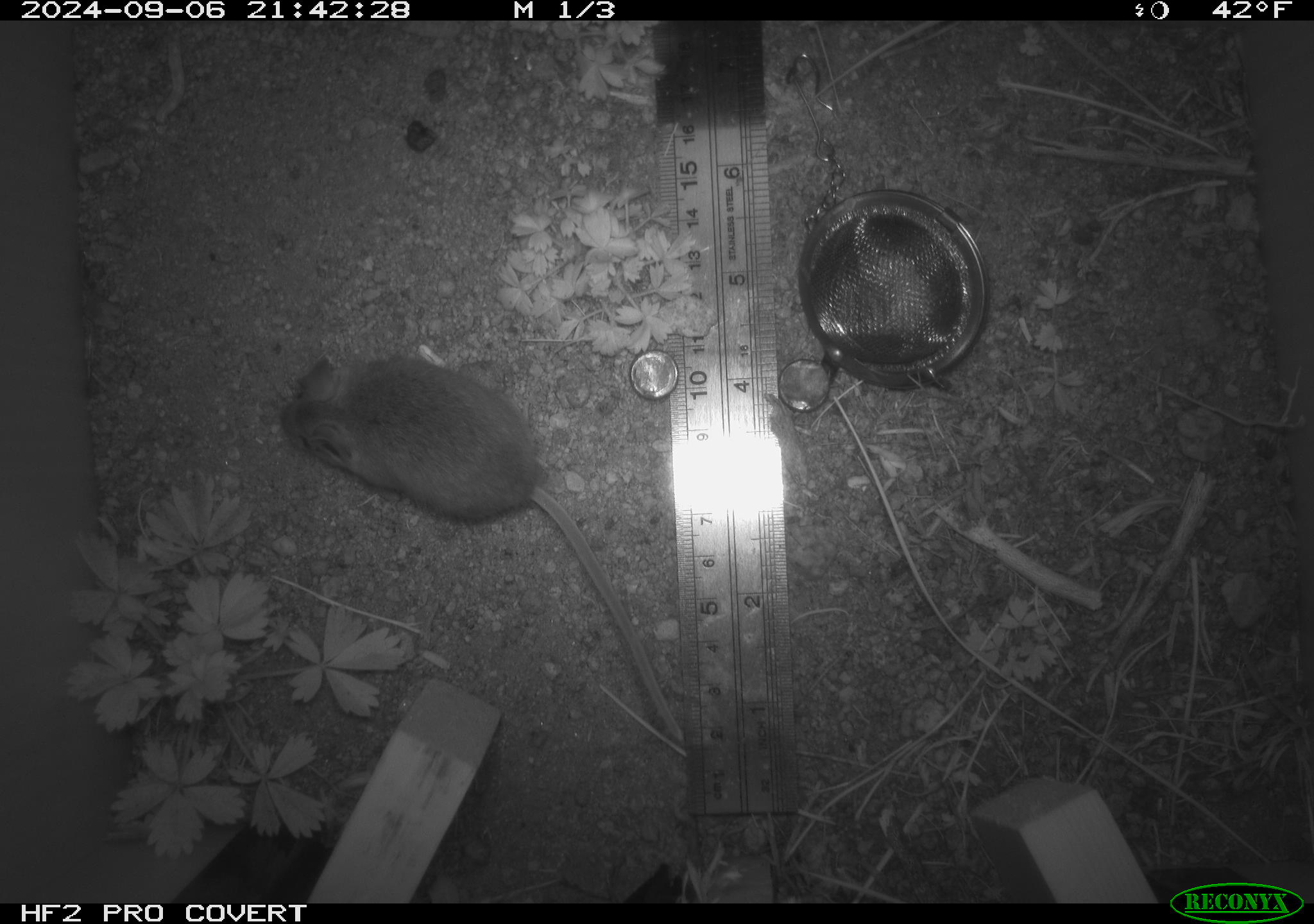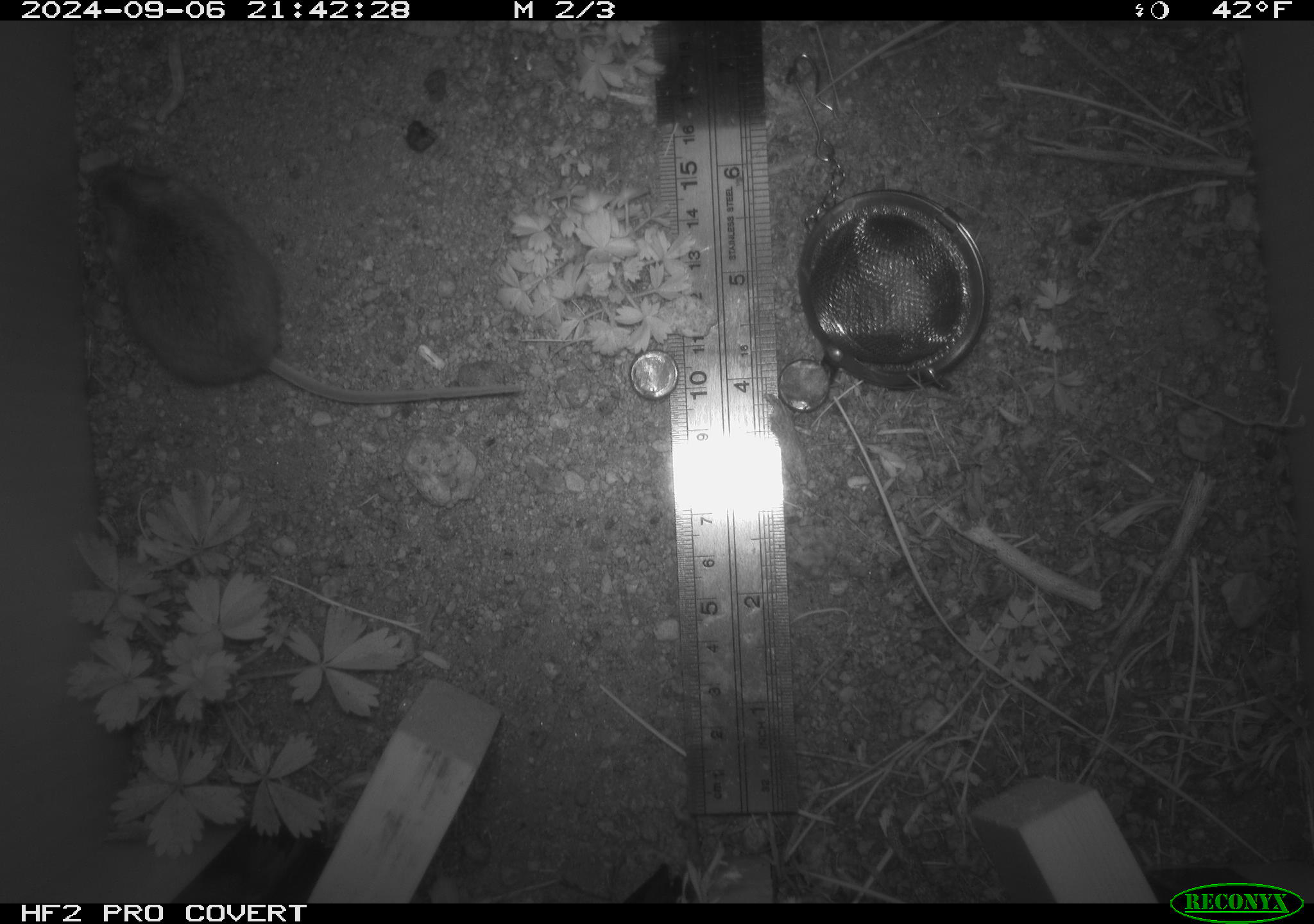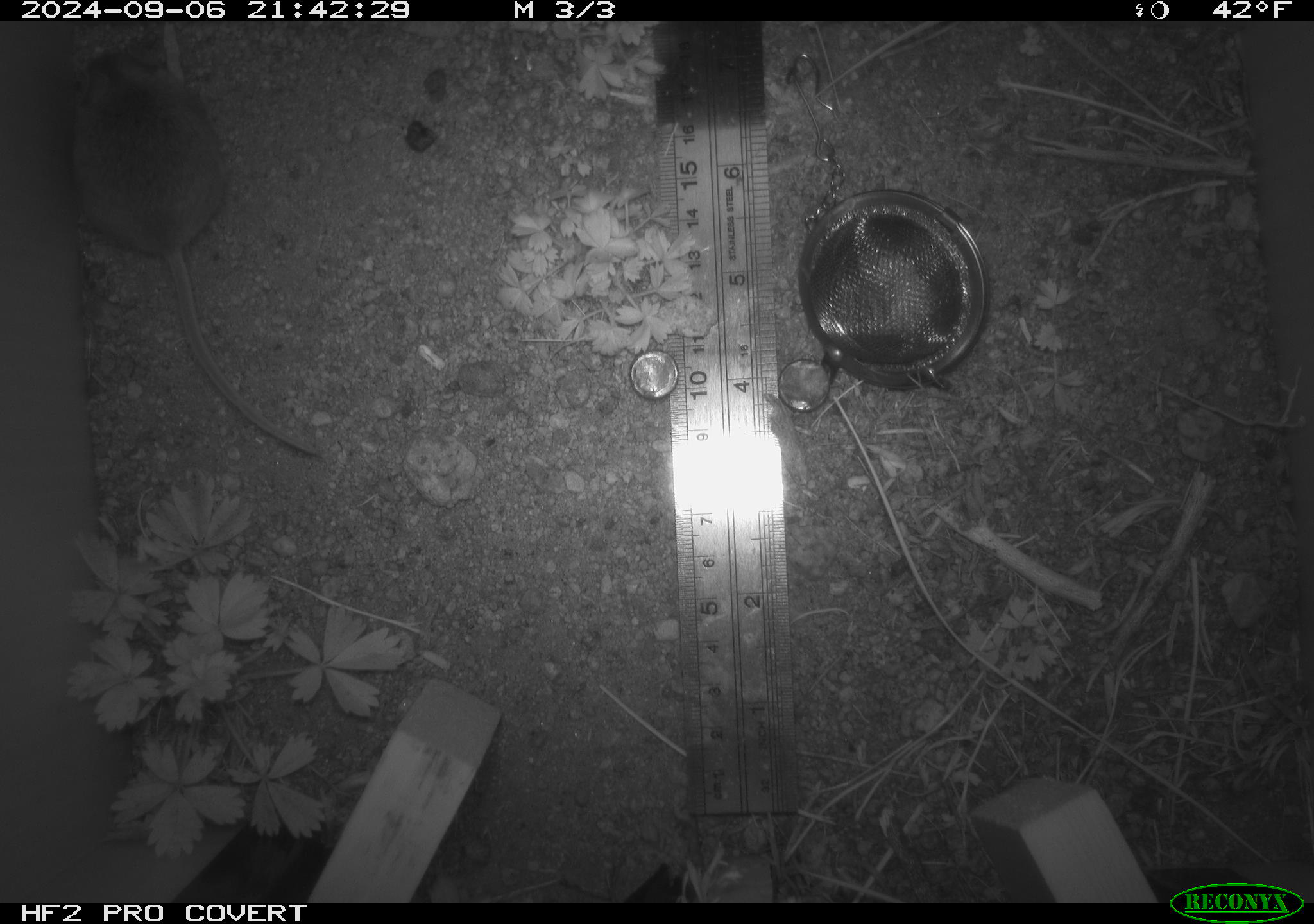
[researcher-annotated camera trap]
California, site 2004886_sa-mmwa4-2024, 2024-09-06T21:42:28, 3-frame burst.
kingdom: Animalia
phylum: Chordata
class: Mammalia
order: Rodentia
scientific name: Rodentia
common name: mouse species